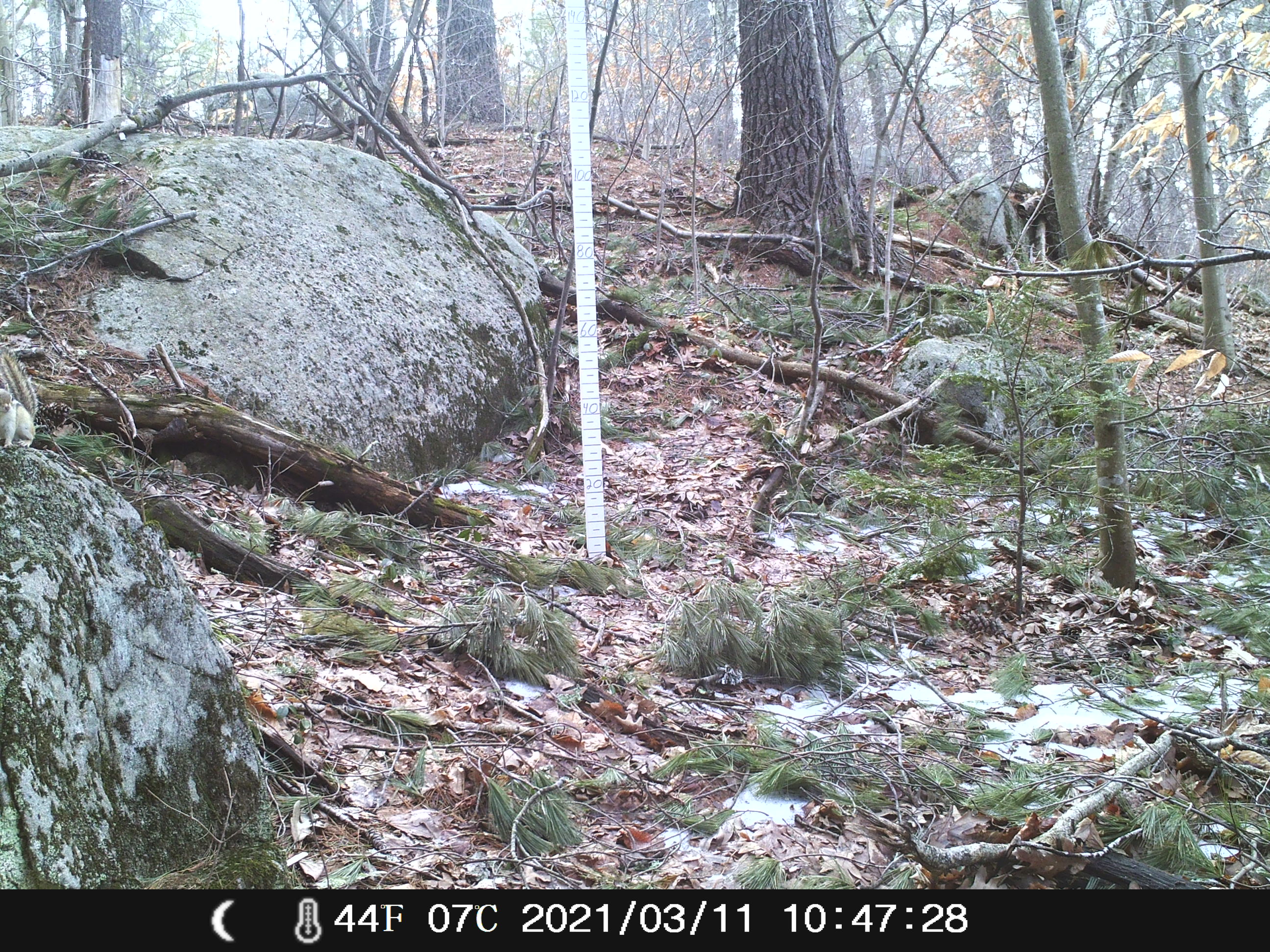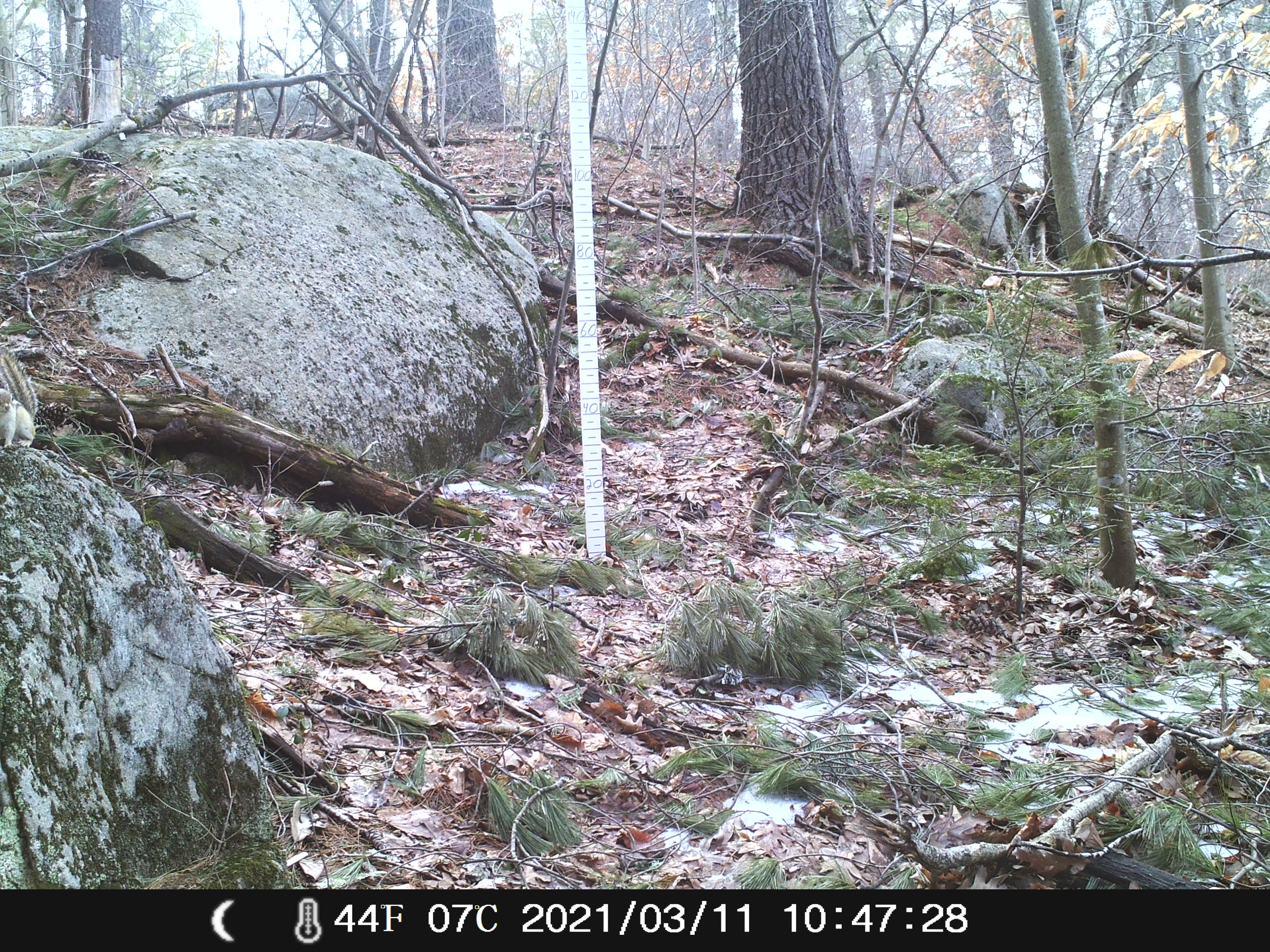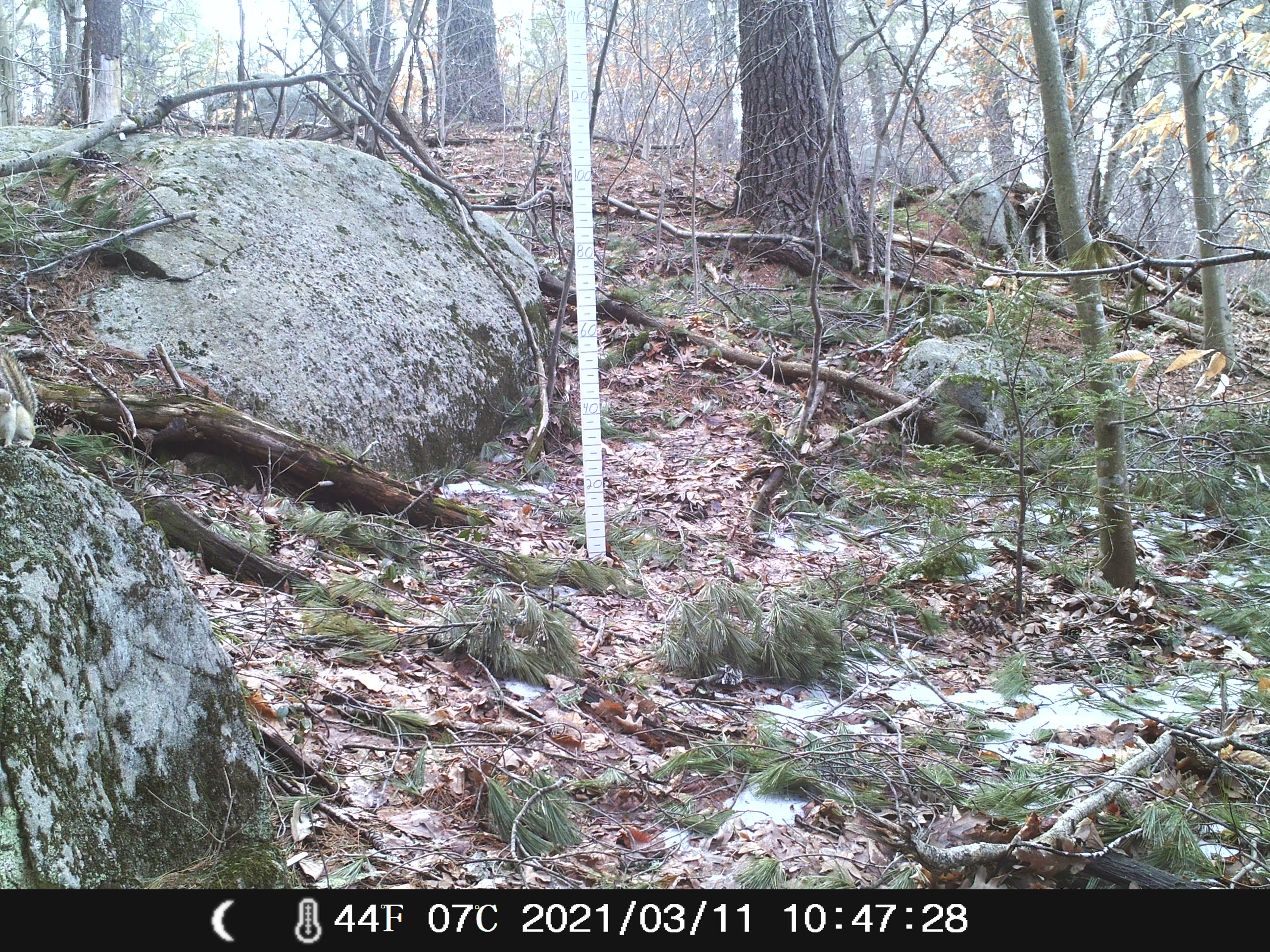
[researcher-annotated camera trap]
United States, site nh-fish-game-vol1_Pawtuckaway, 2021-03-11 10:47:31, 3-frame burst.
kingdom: Animalia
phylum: Chordata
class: Mammalia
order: Rodentia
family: Sciuridae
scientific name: Tamiini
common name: chipmunk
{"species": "chipmunk (Tamiini)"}